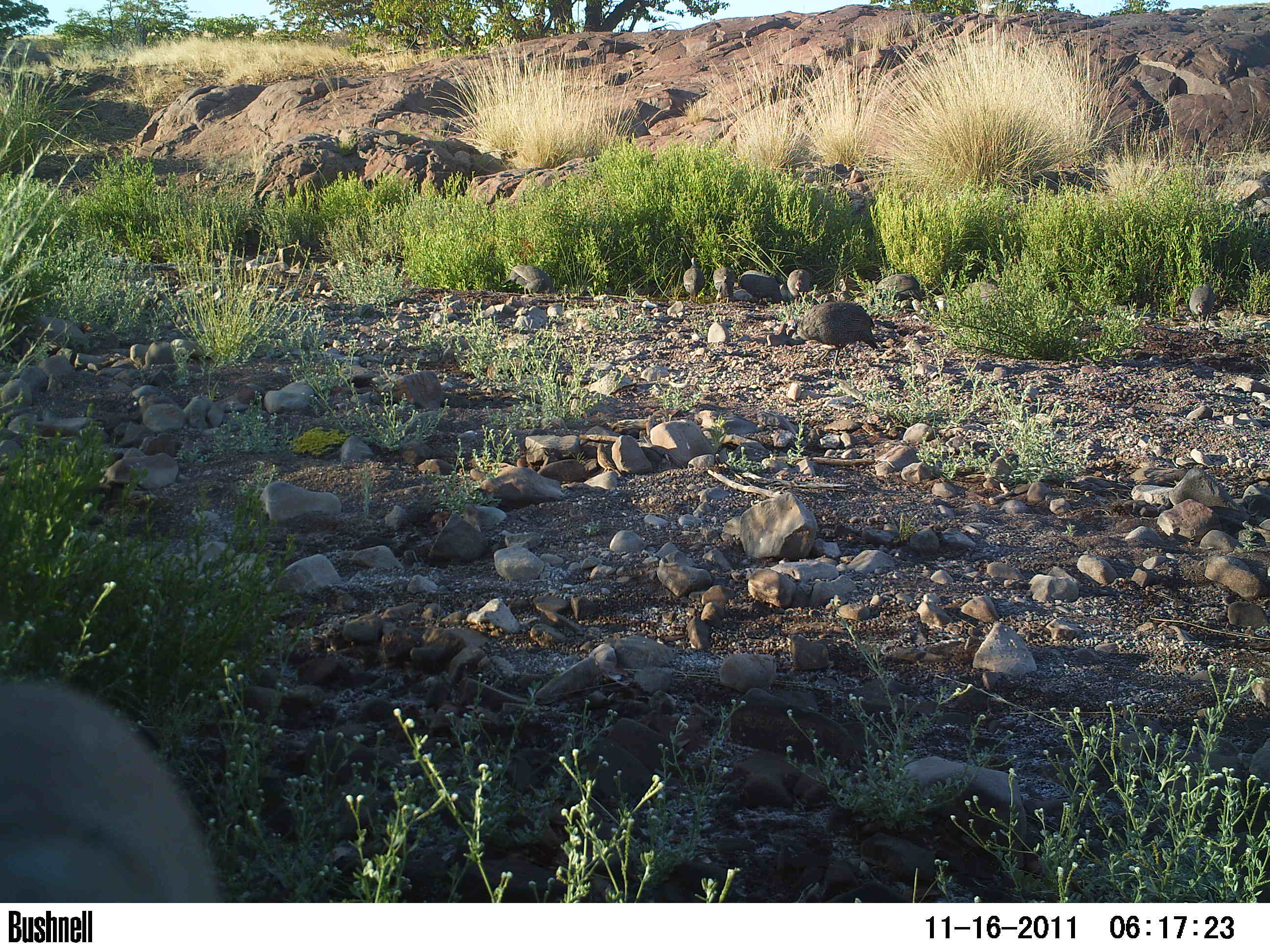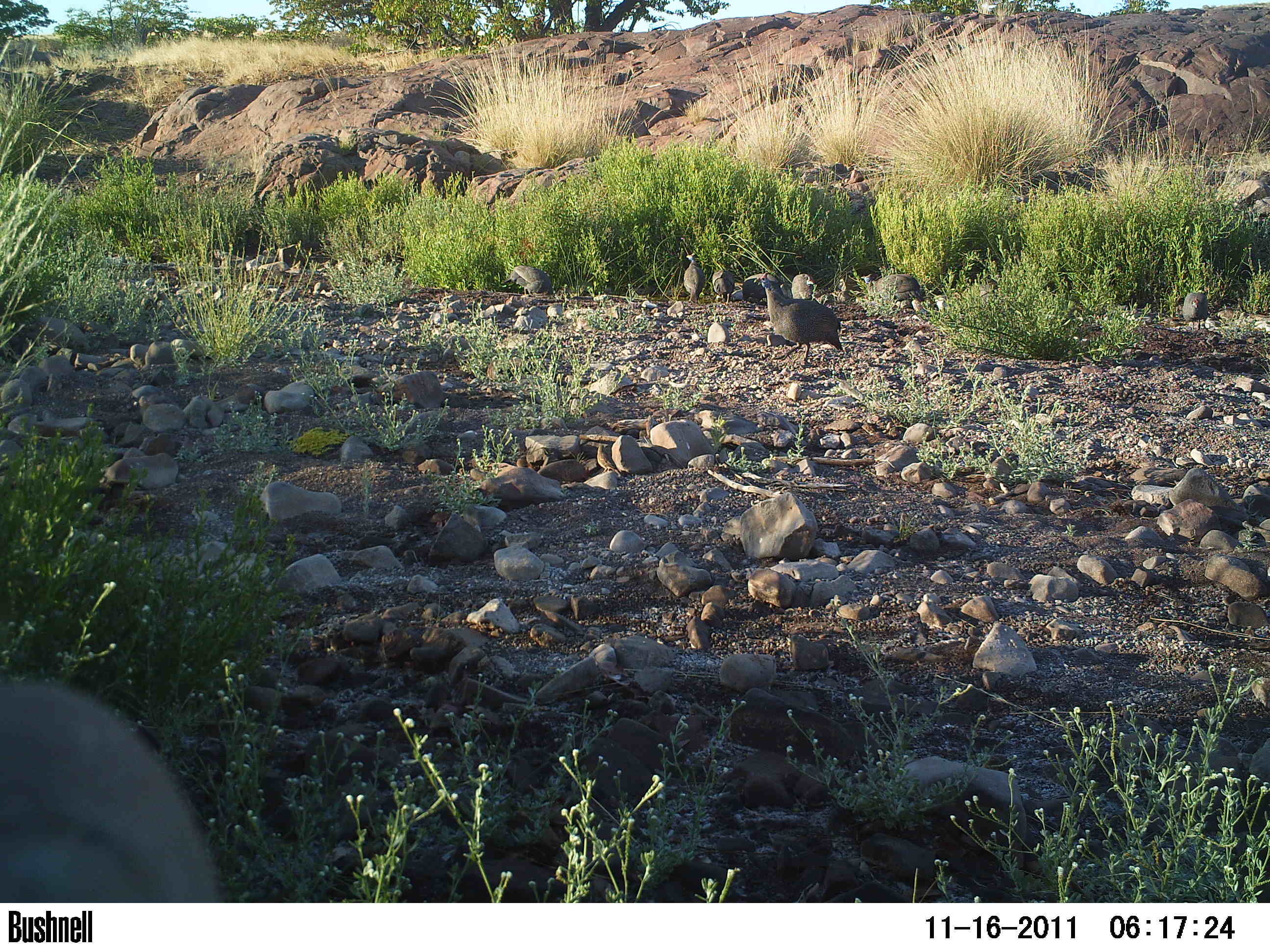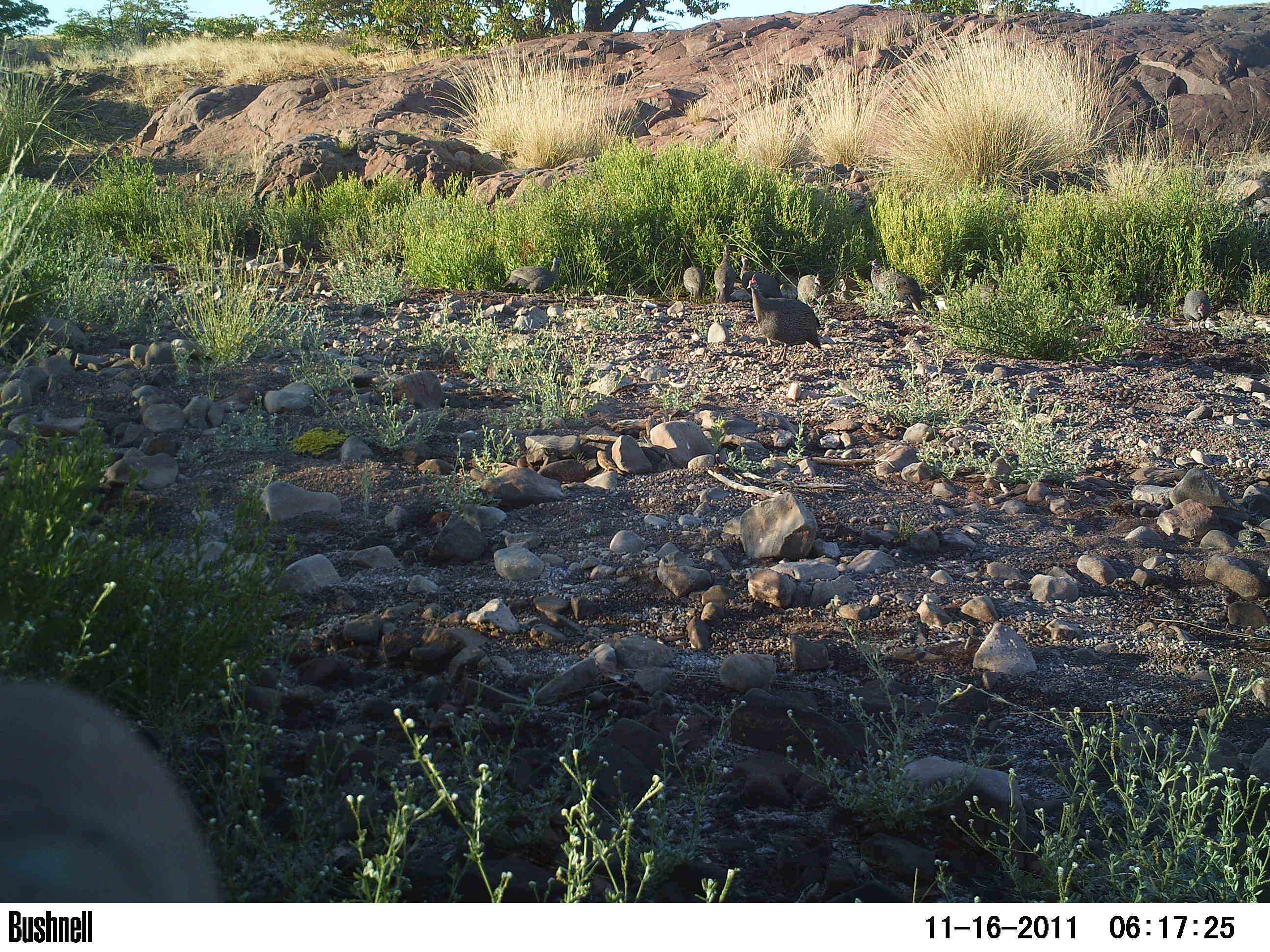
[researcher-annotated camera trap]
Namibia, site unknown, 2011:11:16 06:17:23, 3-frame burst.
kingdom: Animalia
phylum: Chordata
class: Aves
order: Galliformes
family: Numididae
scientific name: Numididae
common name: guineafowl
Numididae (guineafowl).